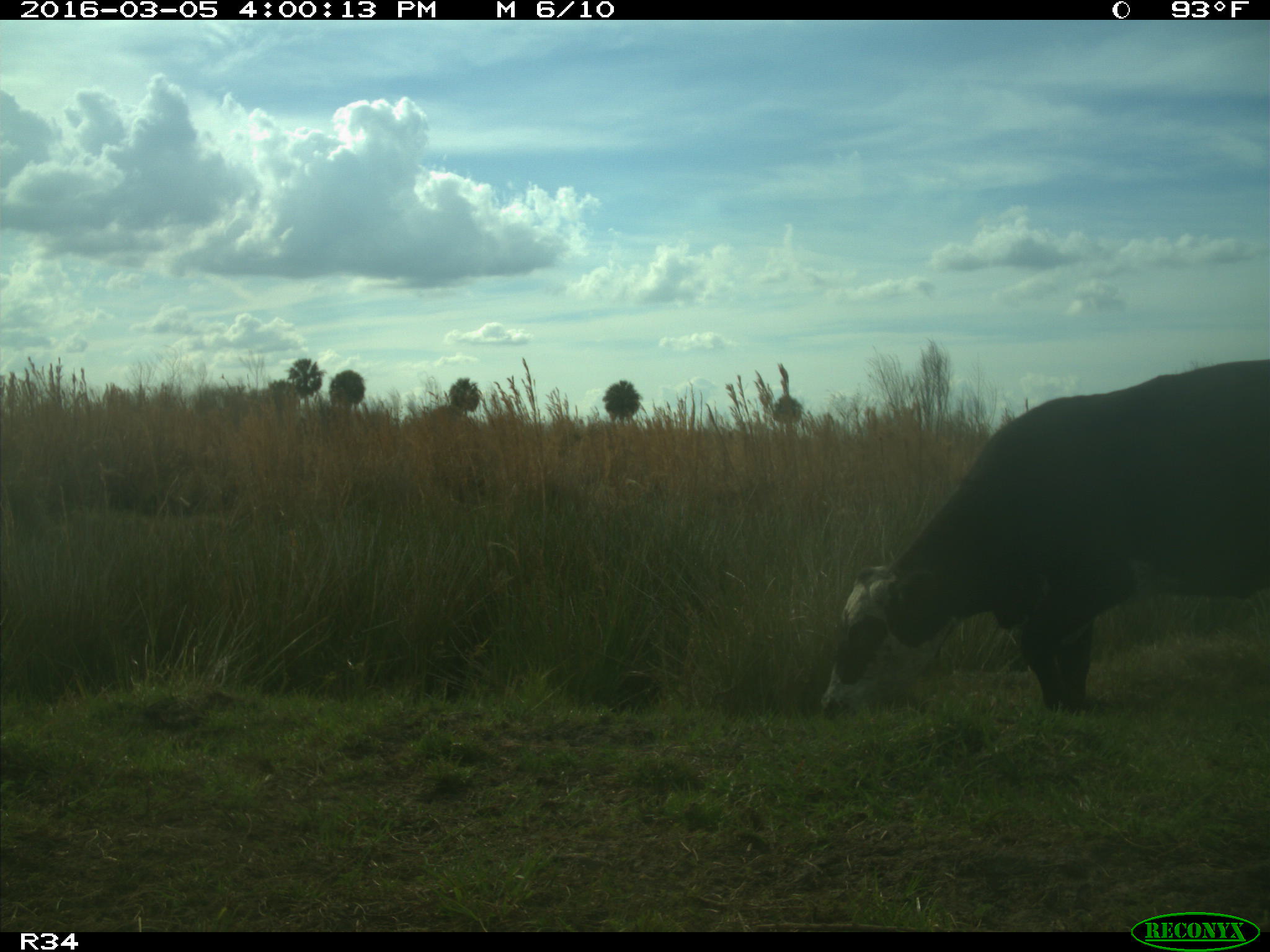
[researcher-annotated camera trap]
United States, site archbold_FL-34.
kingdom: Animalia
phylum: Chordata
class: Mammalia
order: Artiodactyla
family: Bovidae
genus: Bos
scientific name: Bos taurus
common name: domestic cow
Bos taurus (domestic cow).